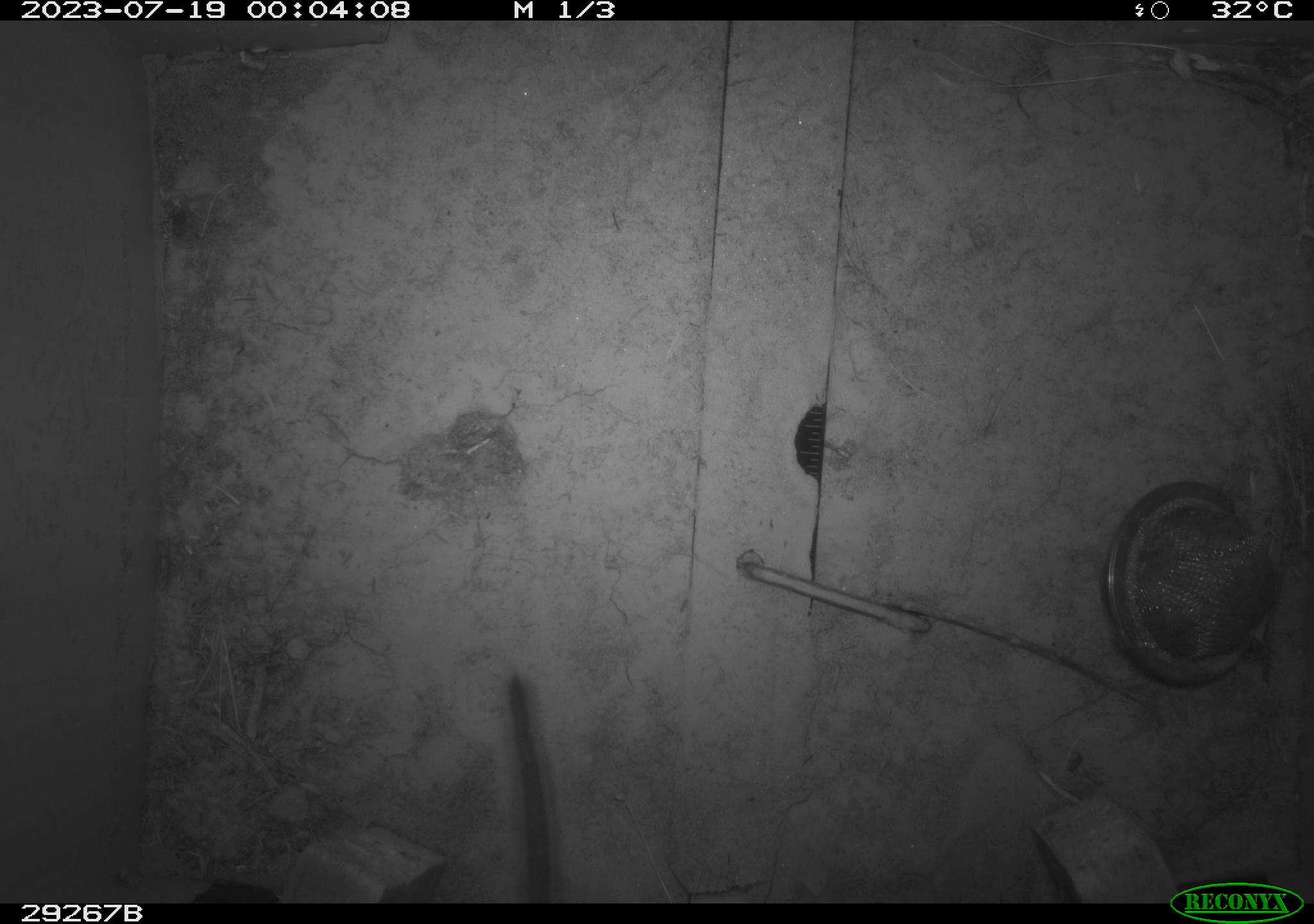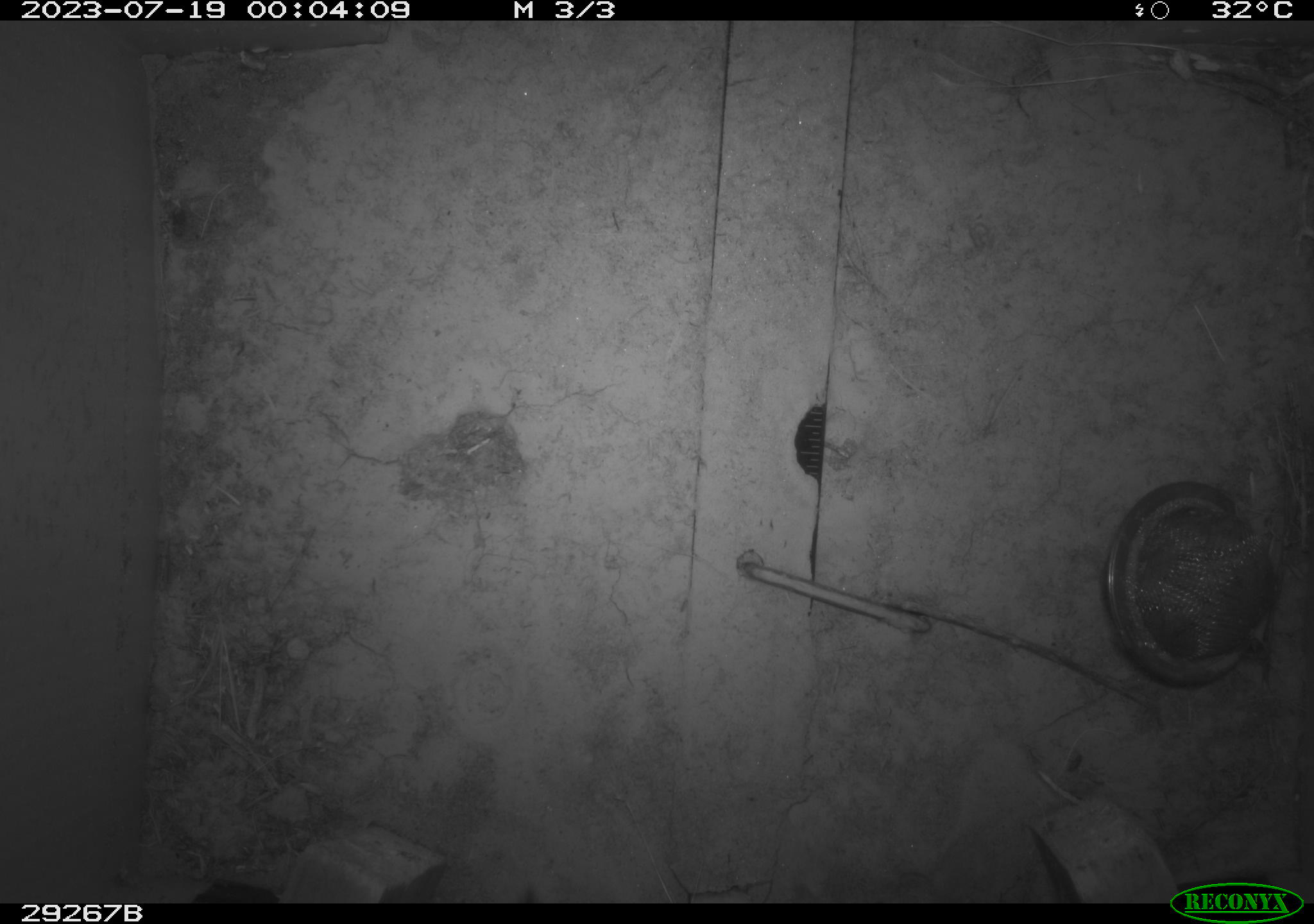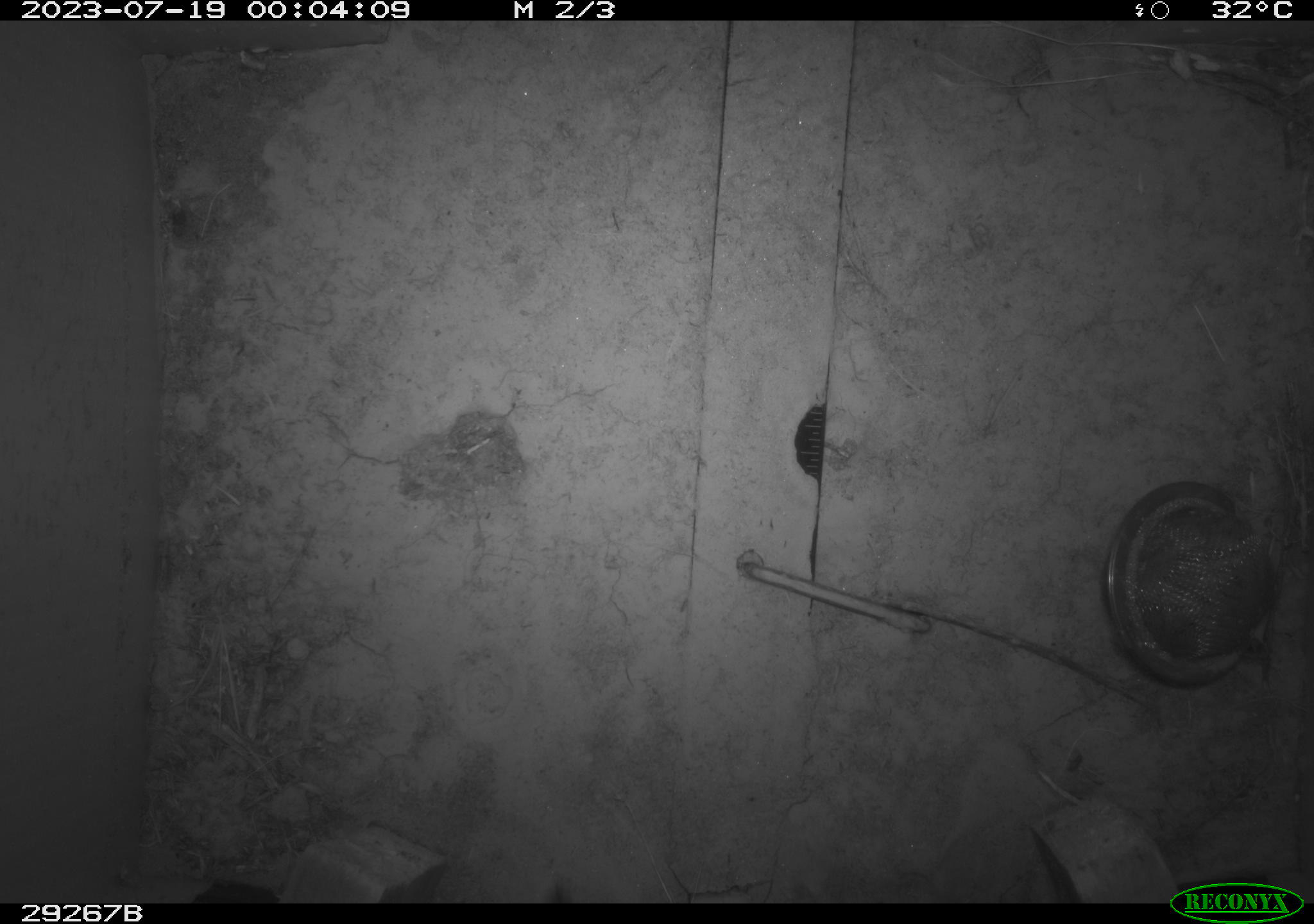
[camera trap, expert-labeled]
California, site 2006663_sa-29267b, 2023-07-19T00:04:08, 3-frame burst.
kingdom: Animalia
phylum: Chordata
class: Mammalia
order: Rodentia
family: Cricetidae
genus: Neotoma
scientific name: Neotoma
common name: pack rat or woodrat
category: neotoma species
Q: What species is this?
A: Neotoma species (pack rat or woodrat) (Neotoma).